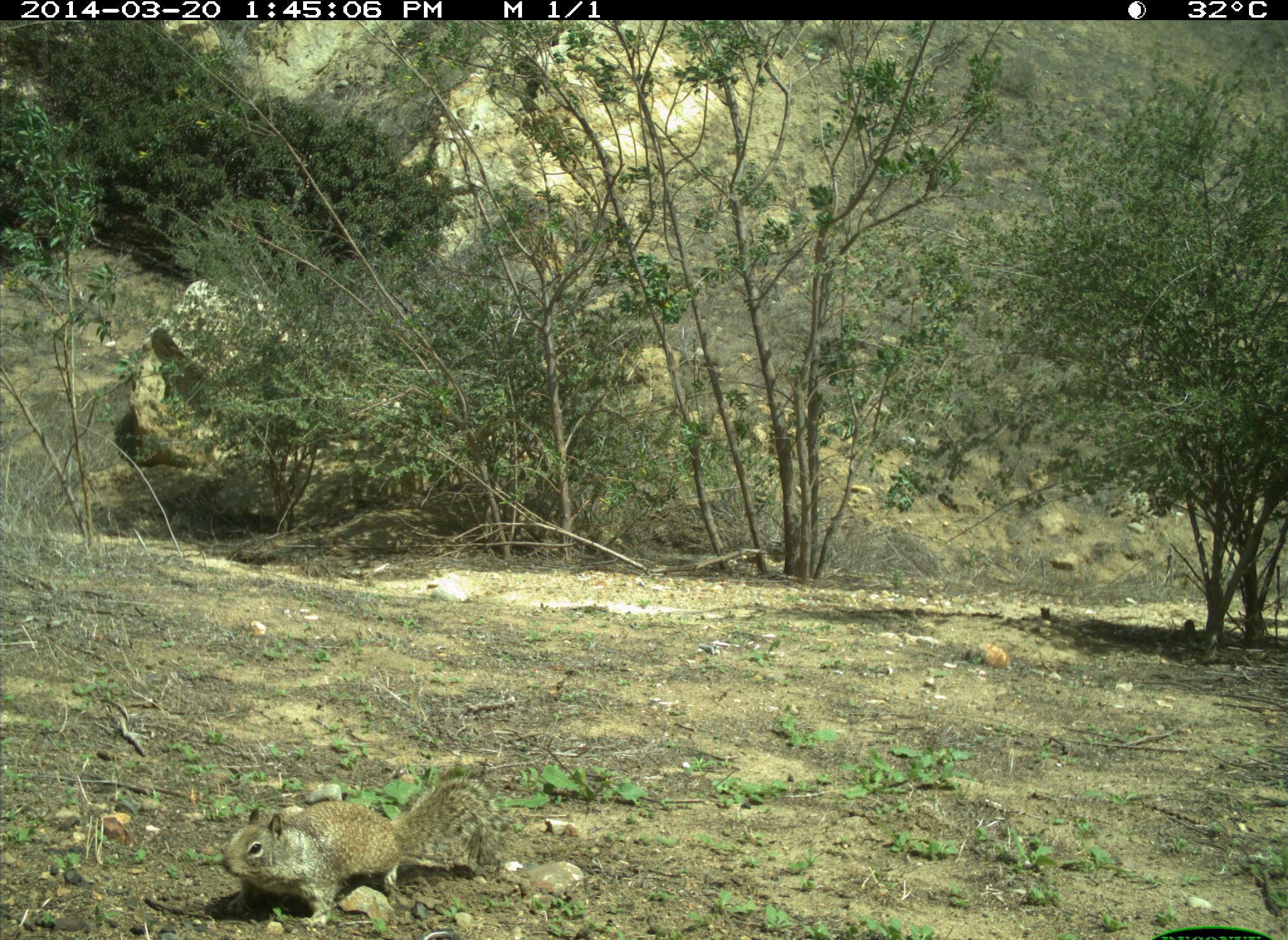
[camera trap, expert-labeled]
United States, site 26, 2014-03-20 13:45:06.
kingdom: Animalia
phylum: Chordata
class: Mammalia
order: Rodentia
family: Sciuridae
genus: Sciurus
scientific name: Sciurus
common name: squirrel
Squirrel (Sciurus).